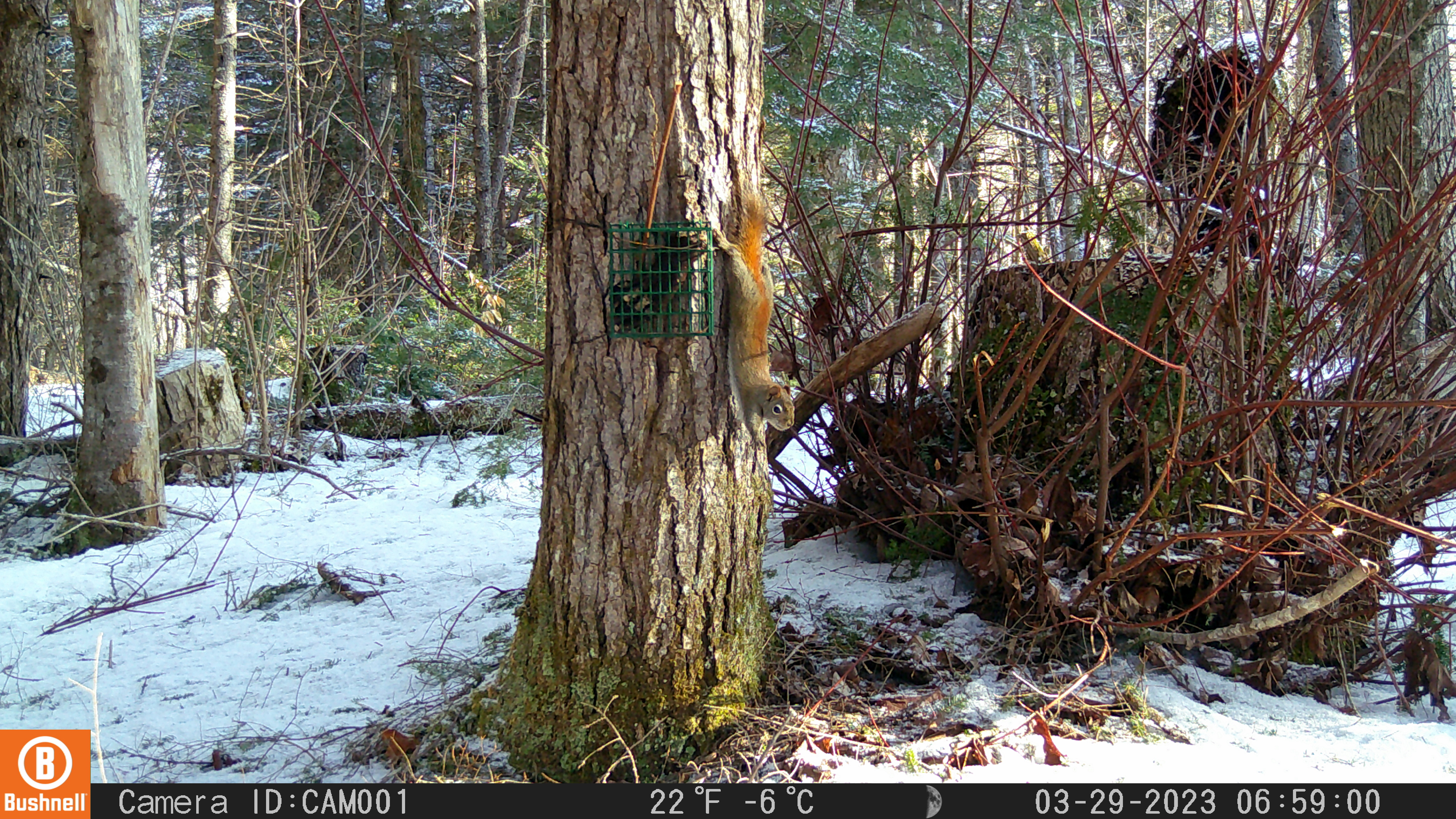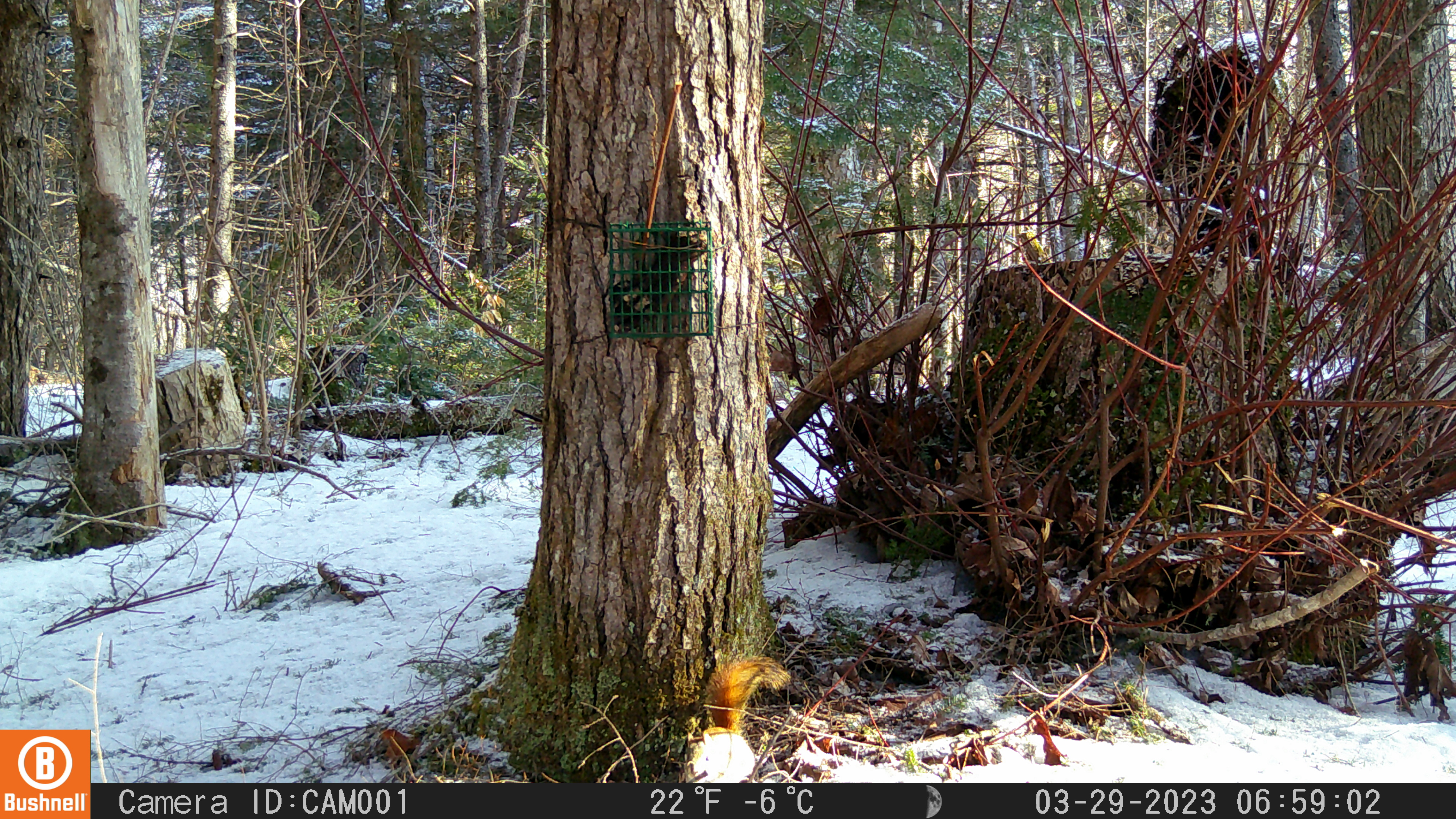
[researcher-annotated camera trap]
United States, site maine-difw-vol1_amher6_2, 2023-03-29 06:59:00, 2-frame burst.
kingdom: Animalia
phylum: Chordata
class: Mammalia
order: Rodentia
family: Sciuridae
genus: Tamiasciurus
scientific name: Tamiasciurus hudsonicus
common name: red squirrel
Red squirrel (Tamiasciurus hudsonicus).